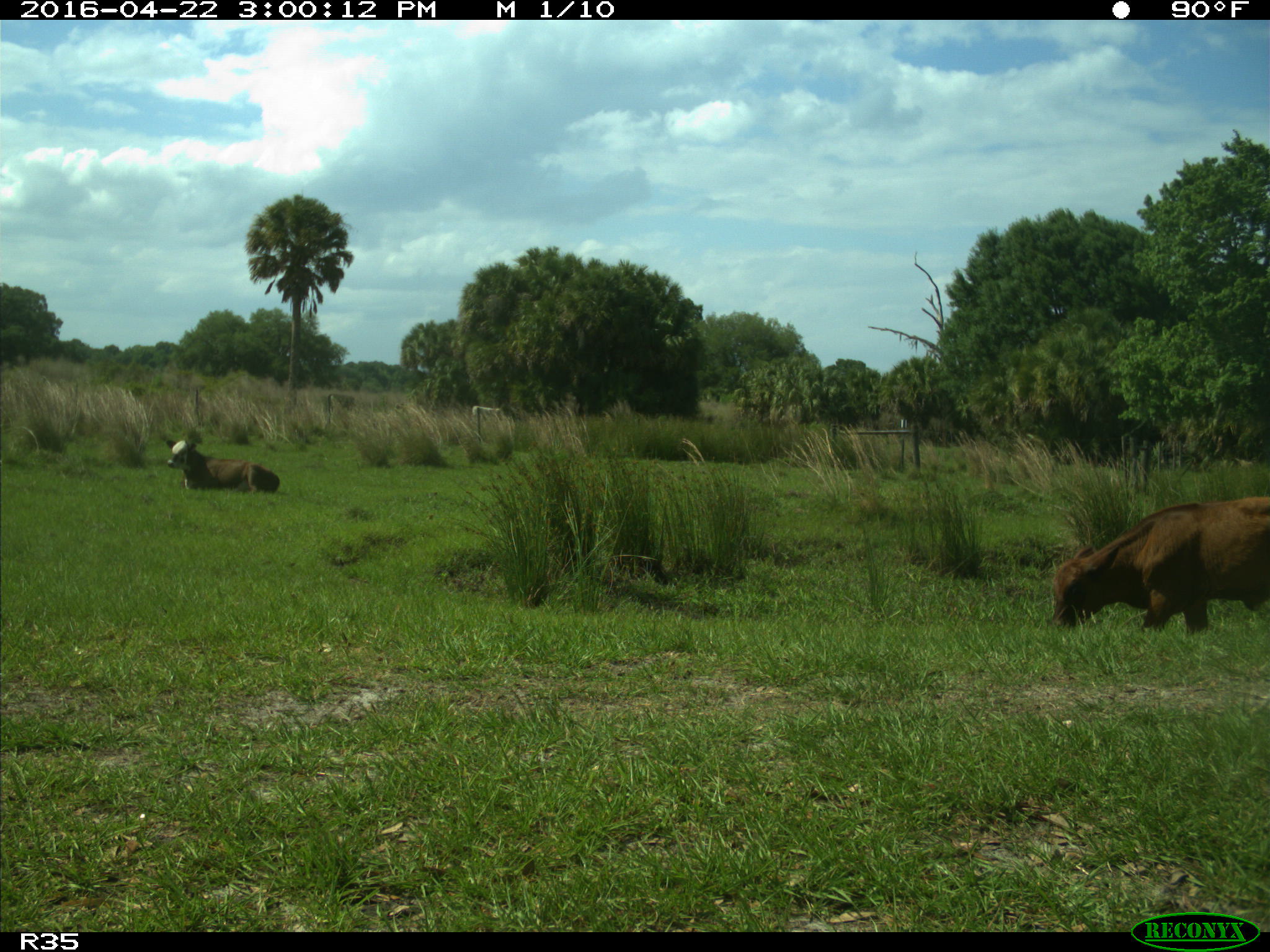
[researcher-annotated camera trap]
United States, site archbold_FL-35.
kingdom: Animalia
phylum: Chordata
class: Mammalia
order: Artiodactyla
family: Bovidae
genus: Bos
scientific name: Bos taurus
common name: domestic cow